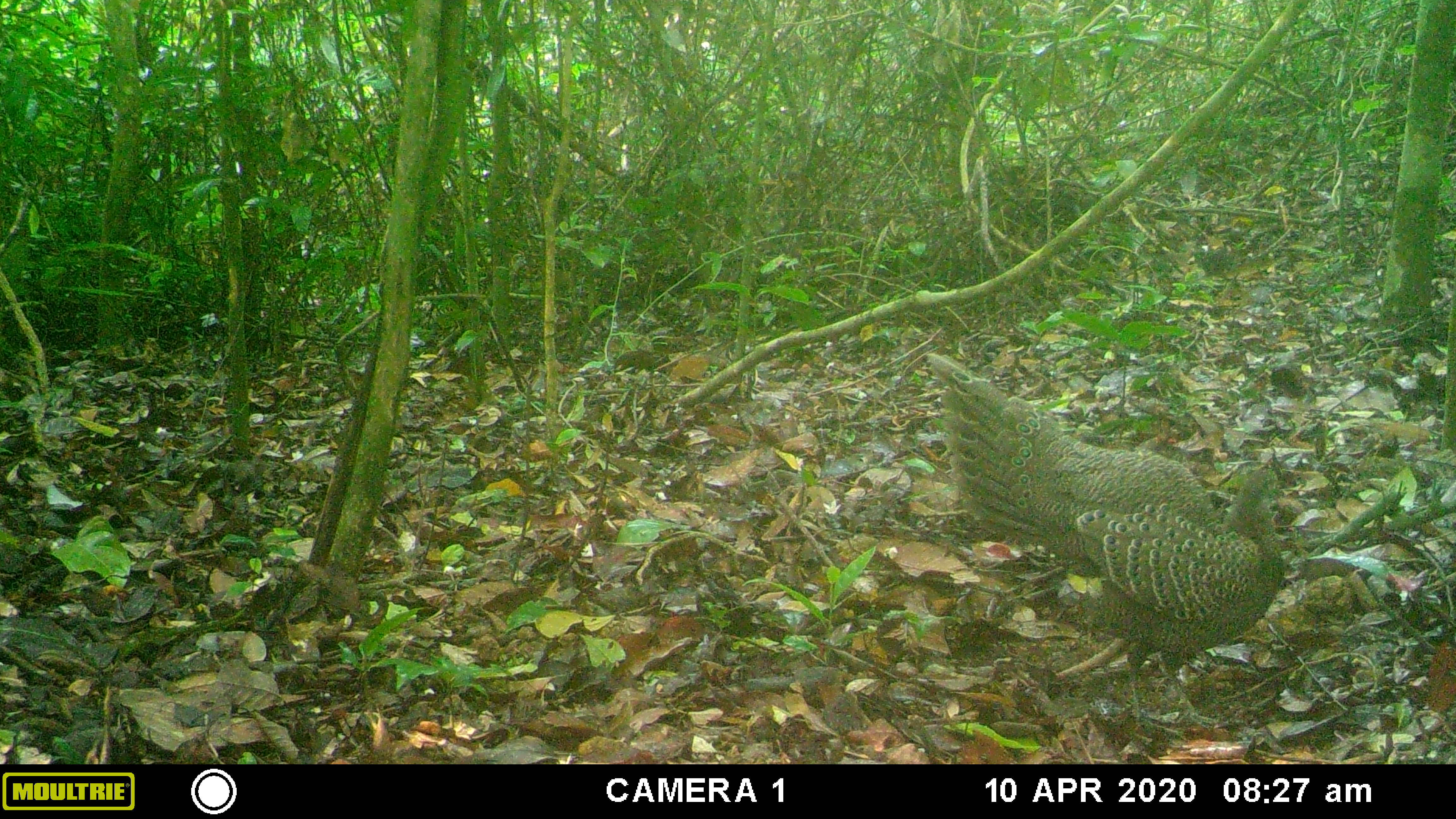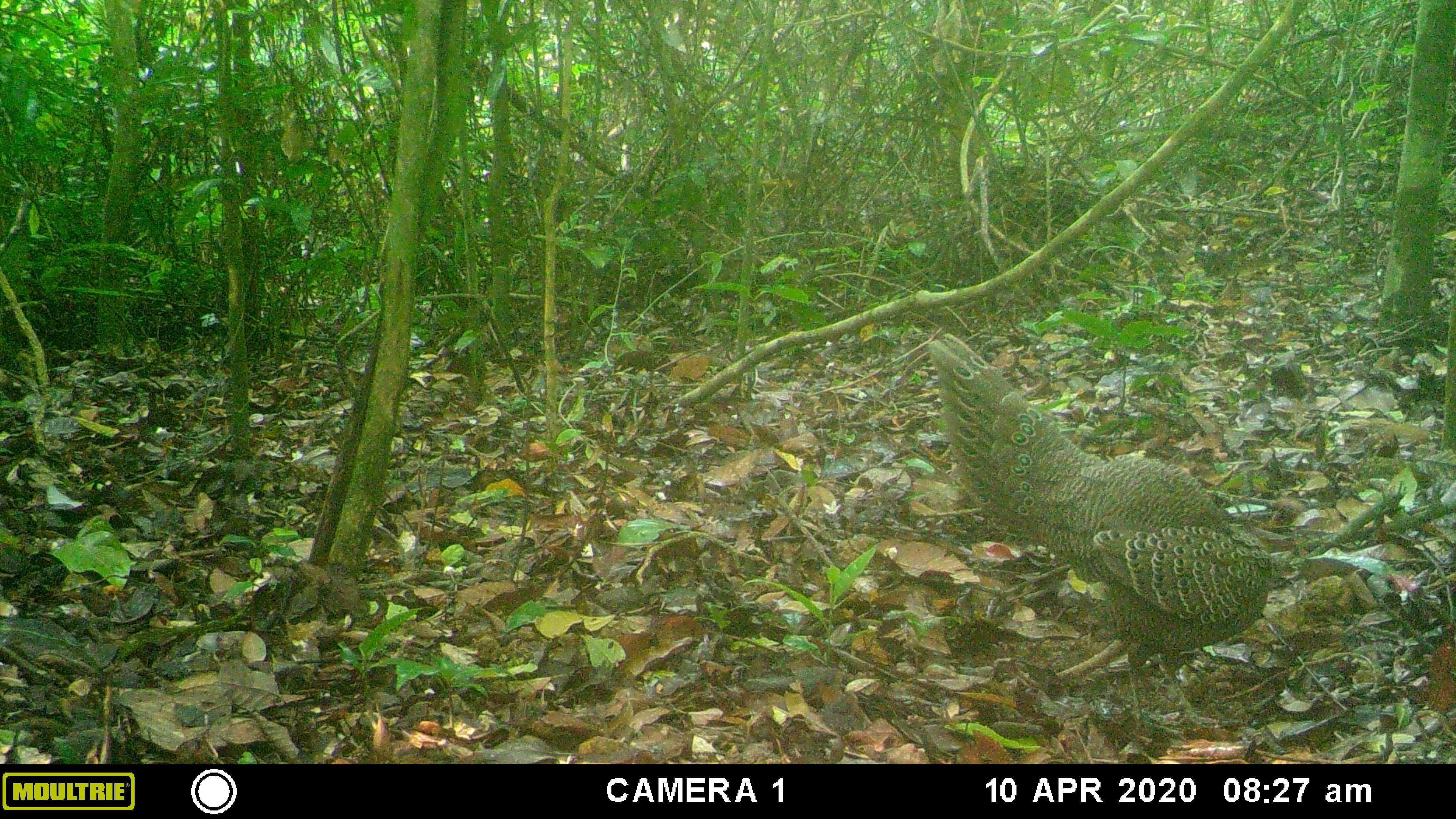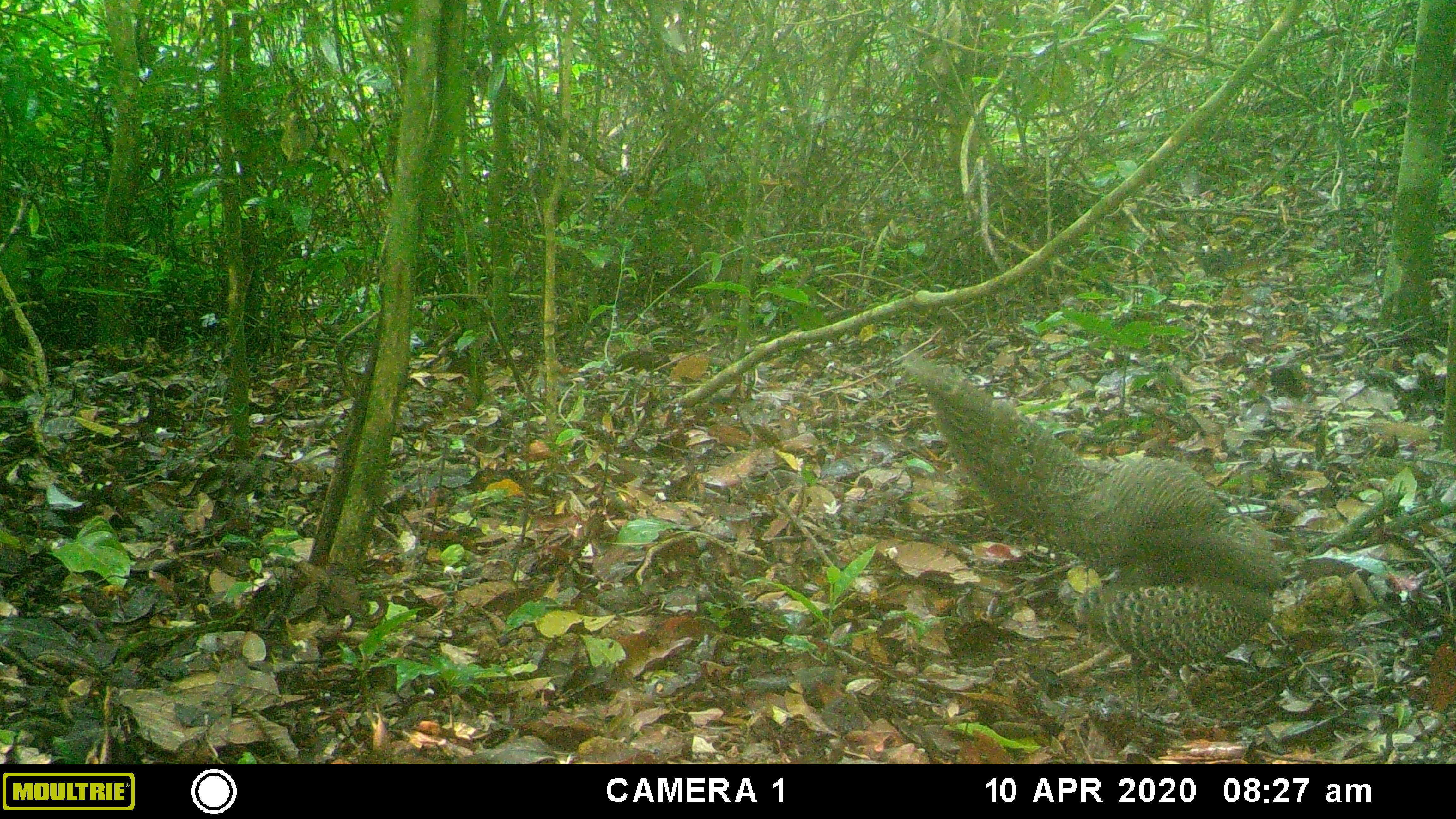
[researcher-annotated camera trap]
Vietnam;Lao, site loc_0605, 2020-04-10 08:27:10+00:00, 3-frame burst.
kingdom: Animalia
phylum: Chordata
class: Aves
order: Galliformes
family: Phasianidae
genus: Polyplectron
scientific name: Polyplectron bicalcaratum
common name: gray peacock-pheasant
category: grey peacock pheasant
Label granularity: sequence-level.